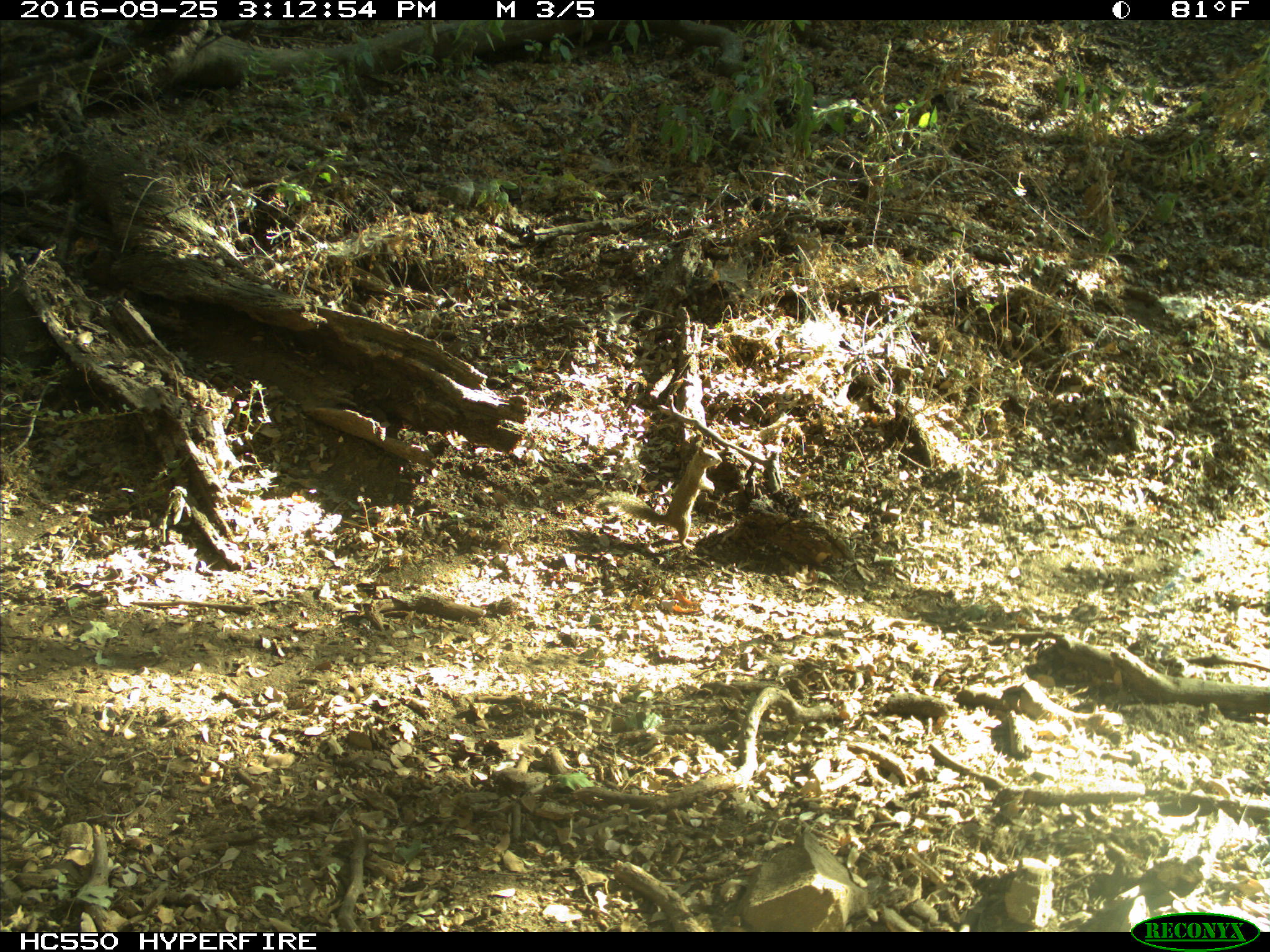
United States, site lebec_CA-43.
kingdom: Animalia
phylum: Chordata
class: Mammalia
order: Rodentia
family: Sciuridae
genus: Otospermophilus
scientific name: Otospermophilus beecheyi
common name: california ground squirrel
Otospermophilus beecheyi (california ground squirrel).